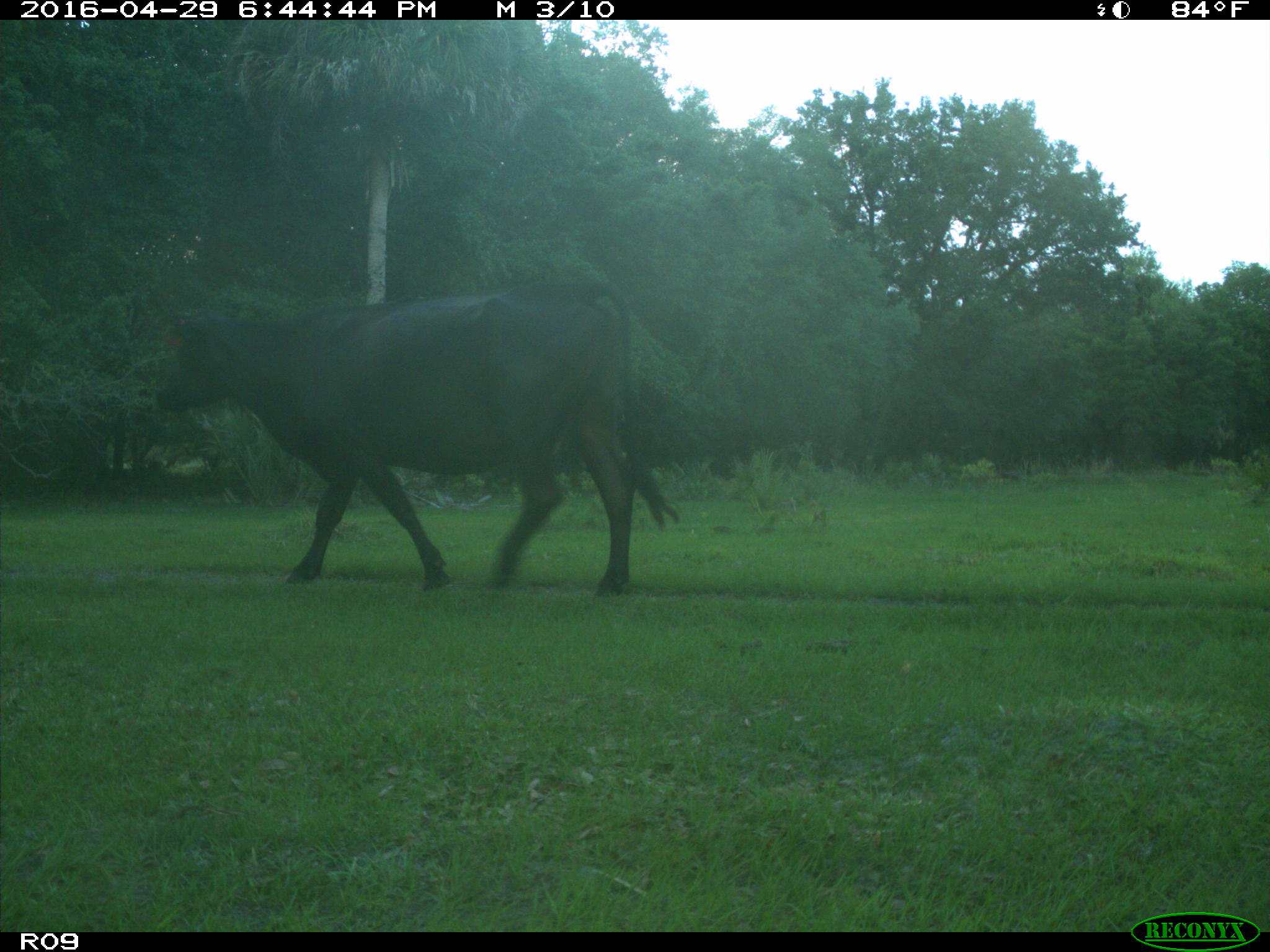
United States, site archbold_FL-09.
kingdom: Animalia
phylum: Chordata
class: Mammalia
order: Artiodactyla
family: Bovidae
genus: Bos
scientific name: Bos taurus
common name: domestic cow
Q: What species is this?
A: Bos taurus (domestic cow).